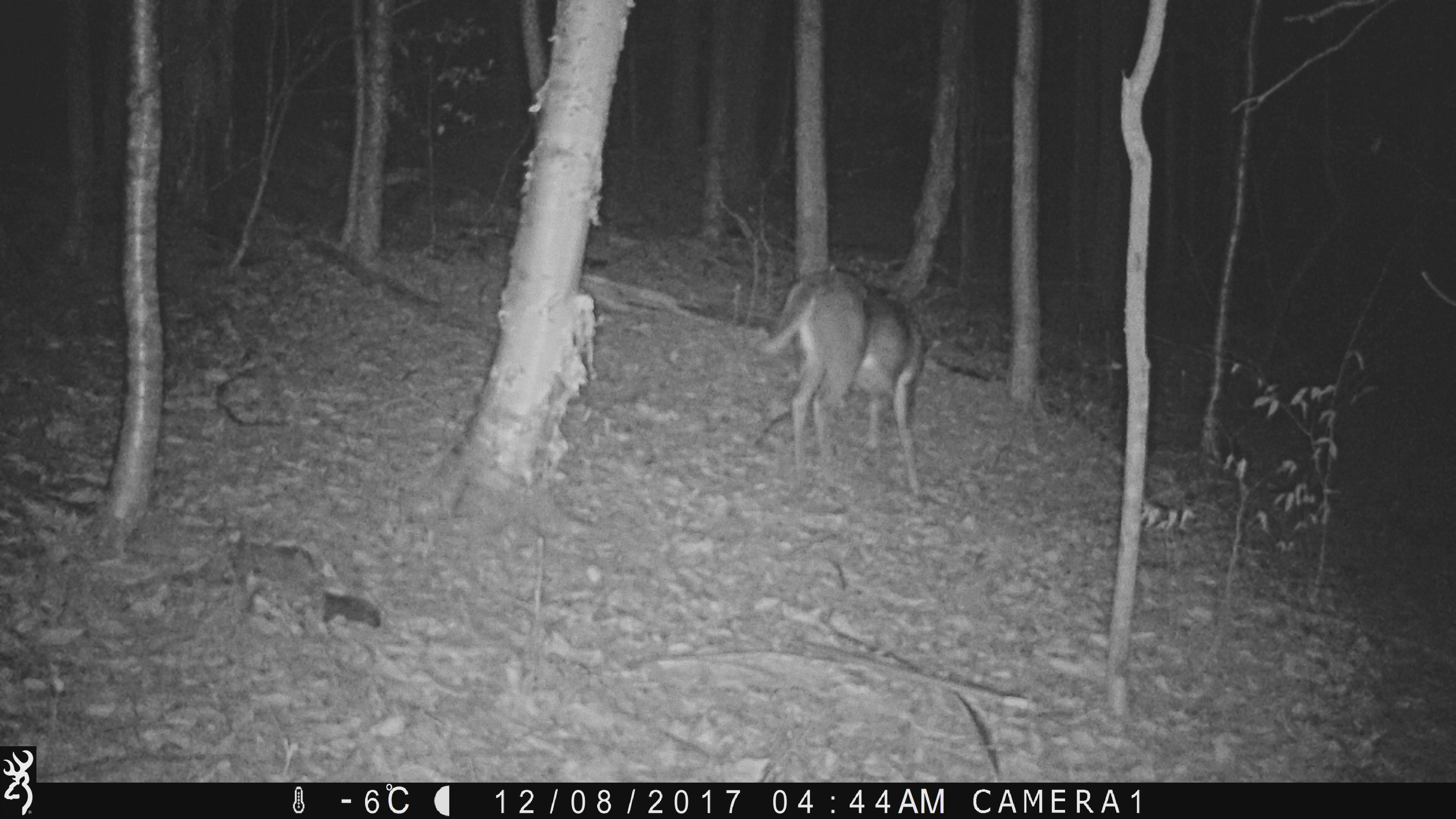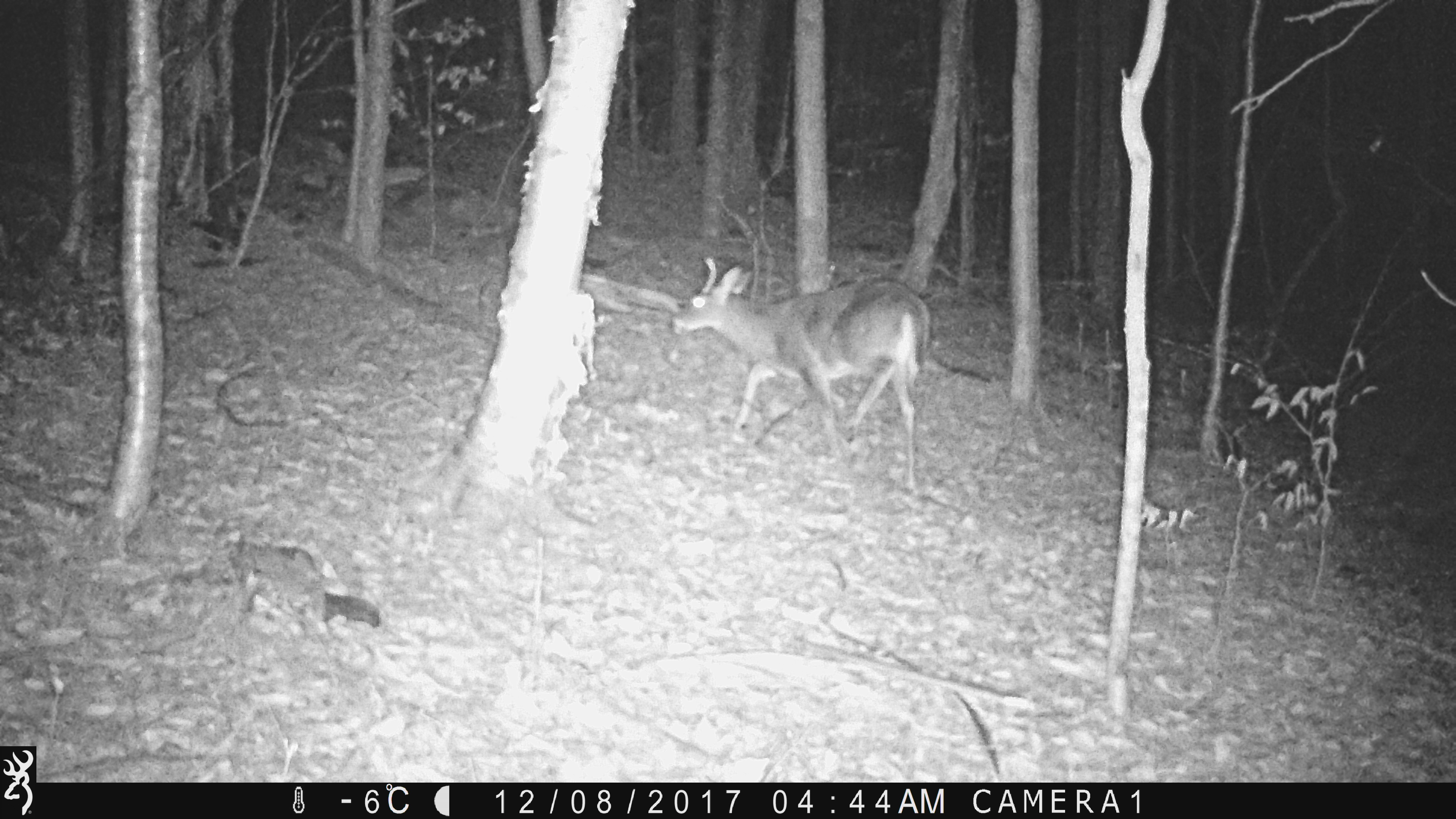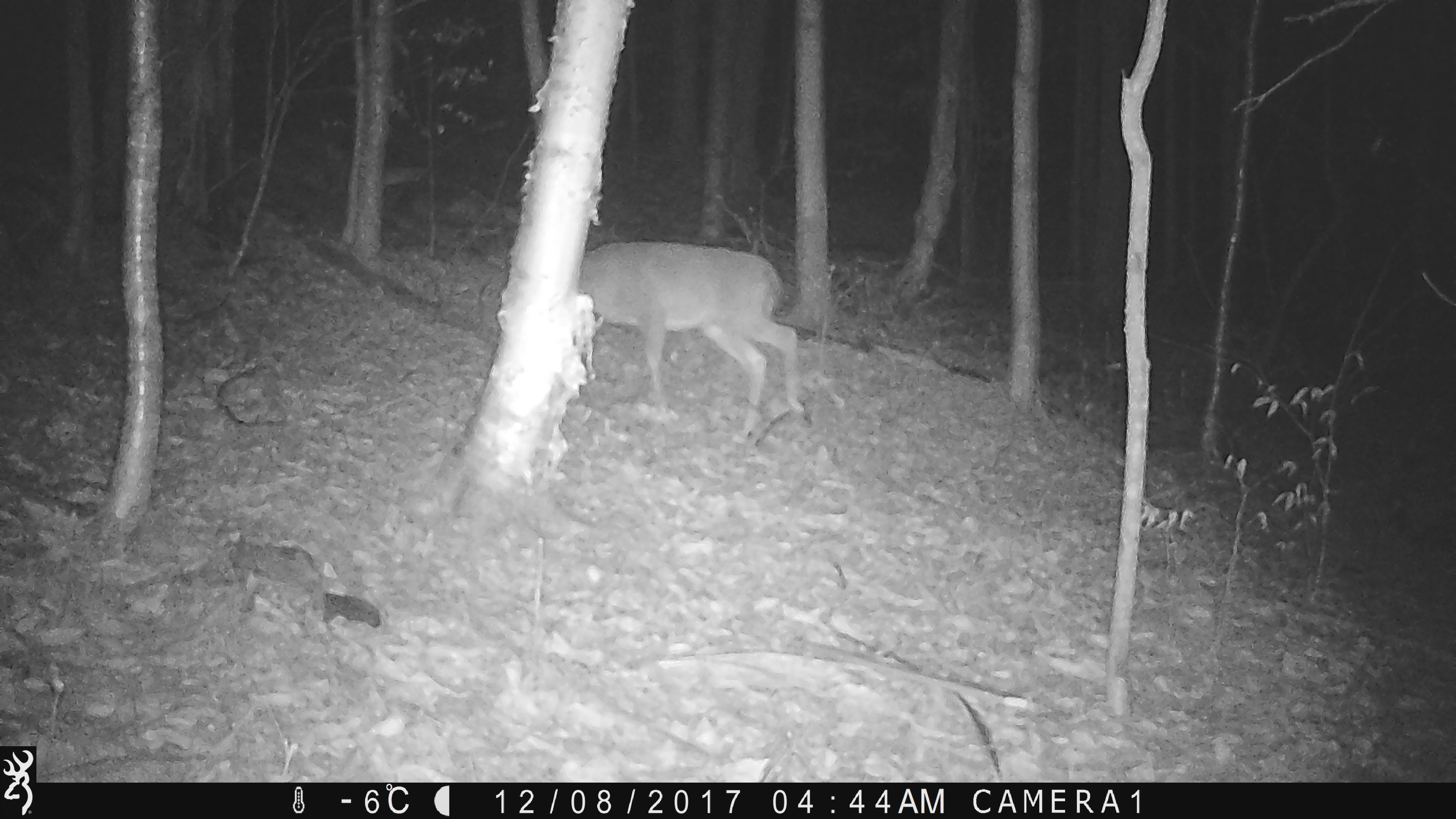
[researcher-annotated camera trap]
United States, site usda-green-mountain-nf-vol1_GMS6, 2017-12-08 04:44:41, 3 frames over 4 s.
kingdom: Animalia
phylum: Chordata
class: Mammalia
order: Artiodactyla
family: Cervidae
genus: Odocoileus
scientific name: Odocoileus virginianus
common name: white-tailed deer